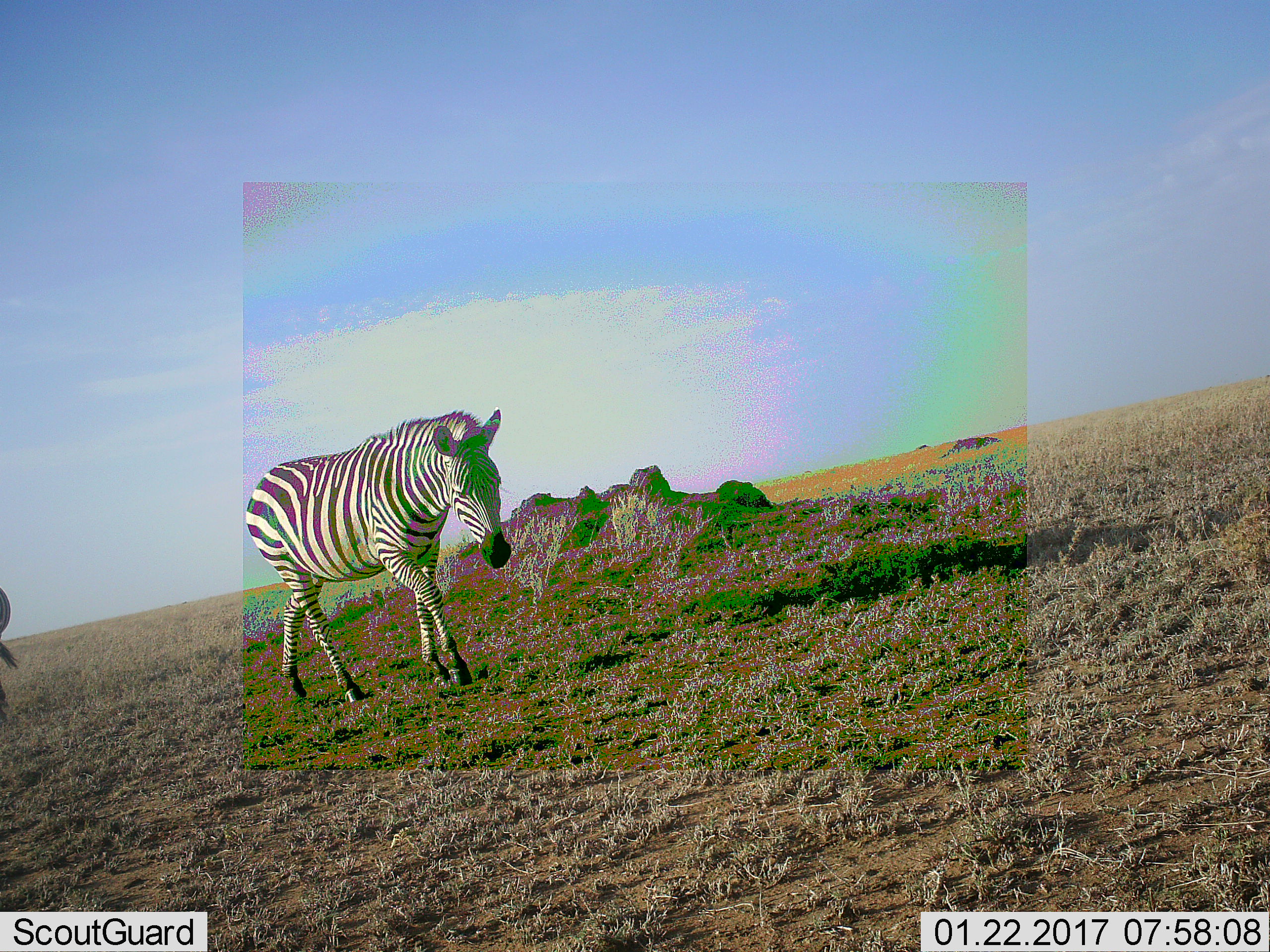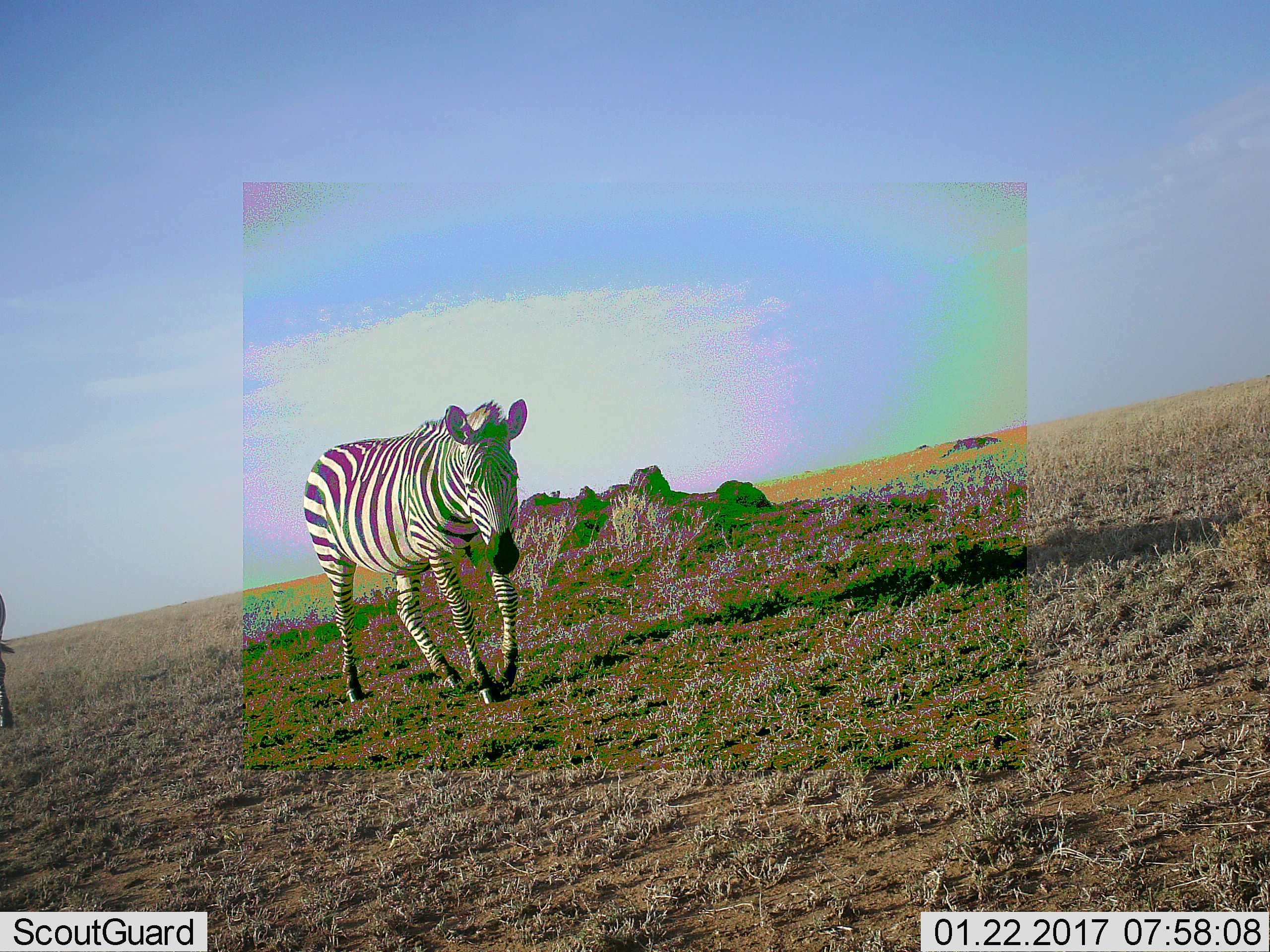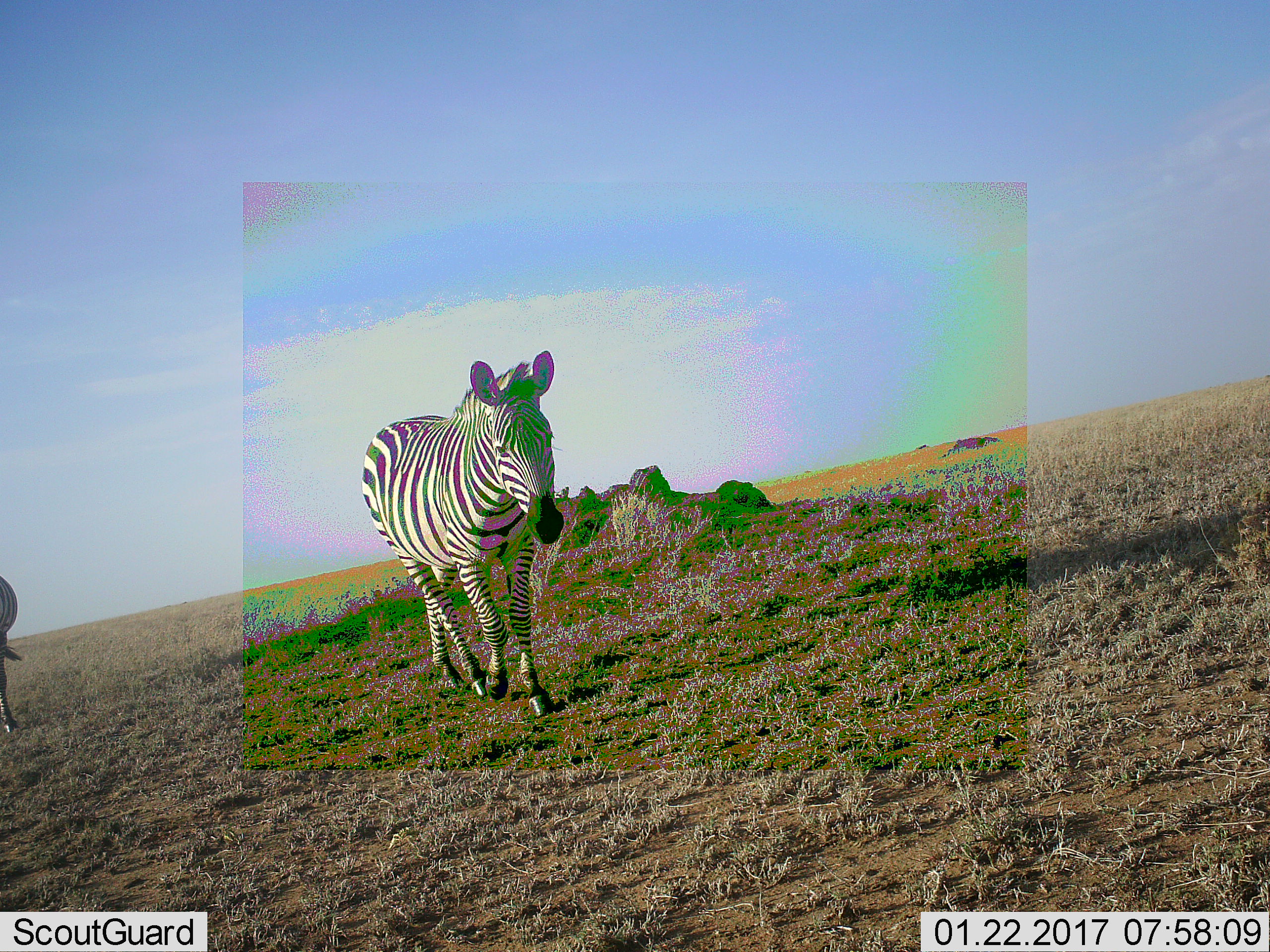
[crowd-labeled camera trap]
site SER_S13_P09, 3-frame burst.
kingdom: Animalia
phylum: Chordata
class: Mammalia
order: Perissodactyla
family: Equidae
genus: Equus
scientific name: Equus quagga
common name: plains zebra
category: zebraplains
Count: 2.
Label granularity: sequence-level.